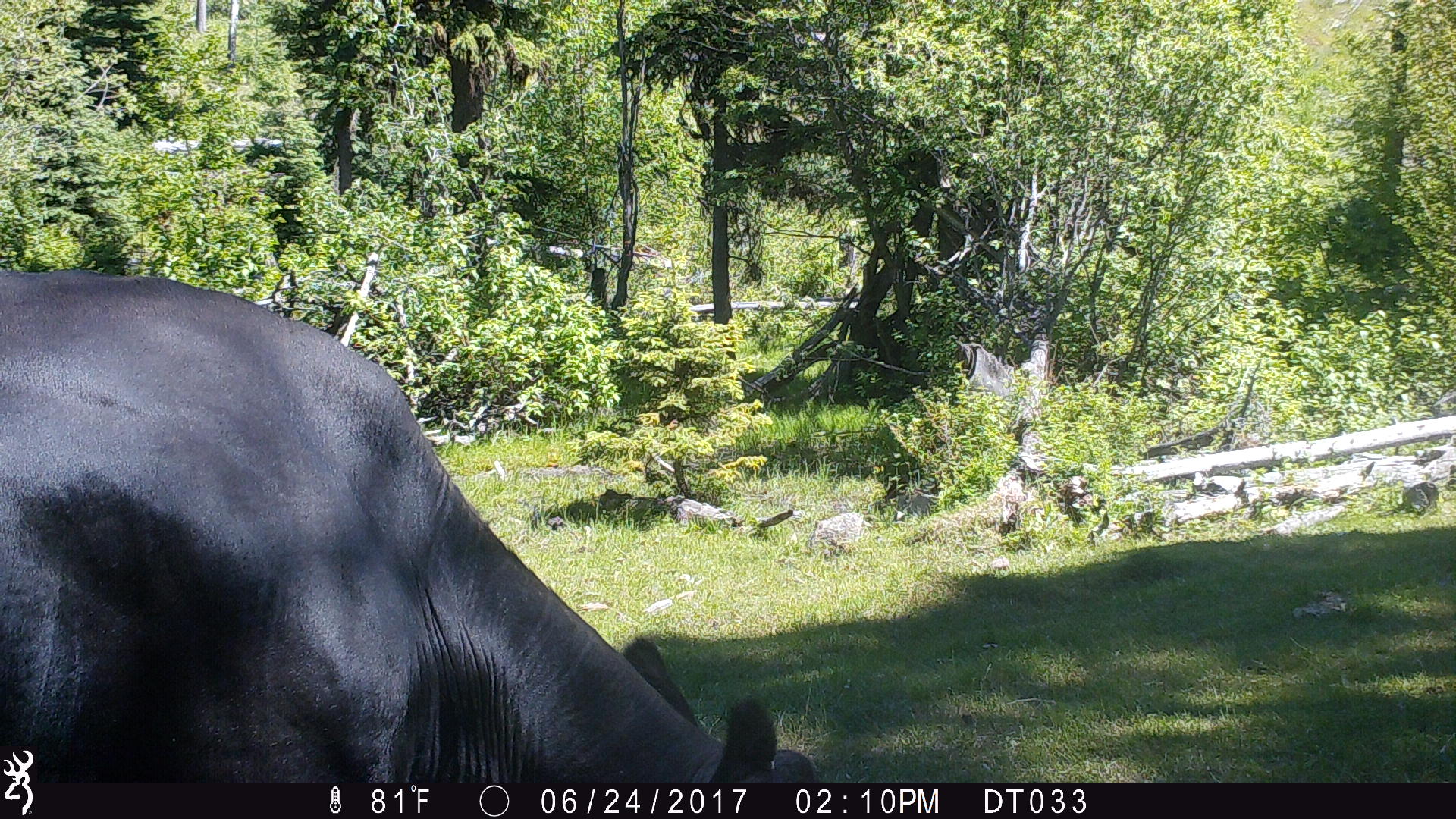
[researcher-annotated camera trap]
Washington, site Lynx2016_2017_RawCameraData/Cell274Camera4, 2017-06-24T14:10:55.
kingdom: Animalia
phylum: Chordata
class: Mammalia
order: Artiodactyla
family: Bovidae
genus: Bos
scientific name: Bos taurus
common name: domestic cattle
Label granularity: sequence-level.